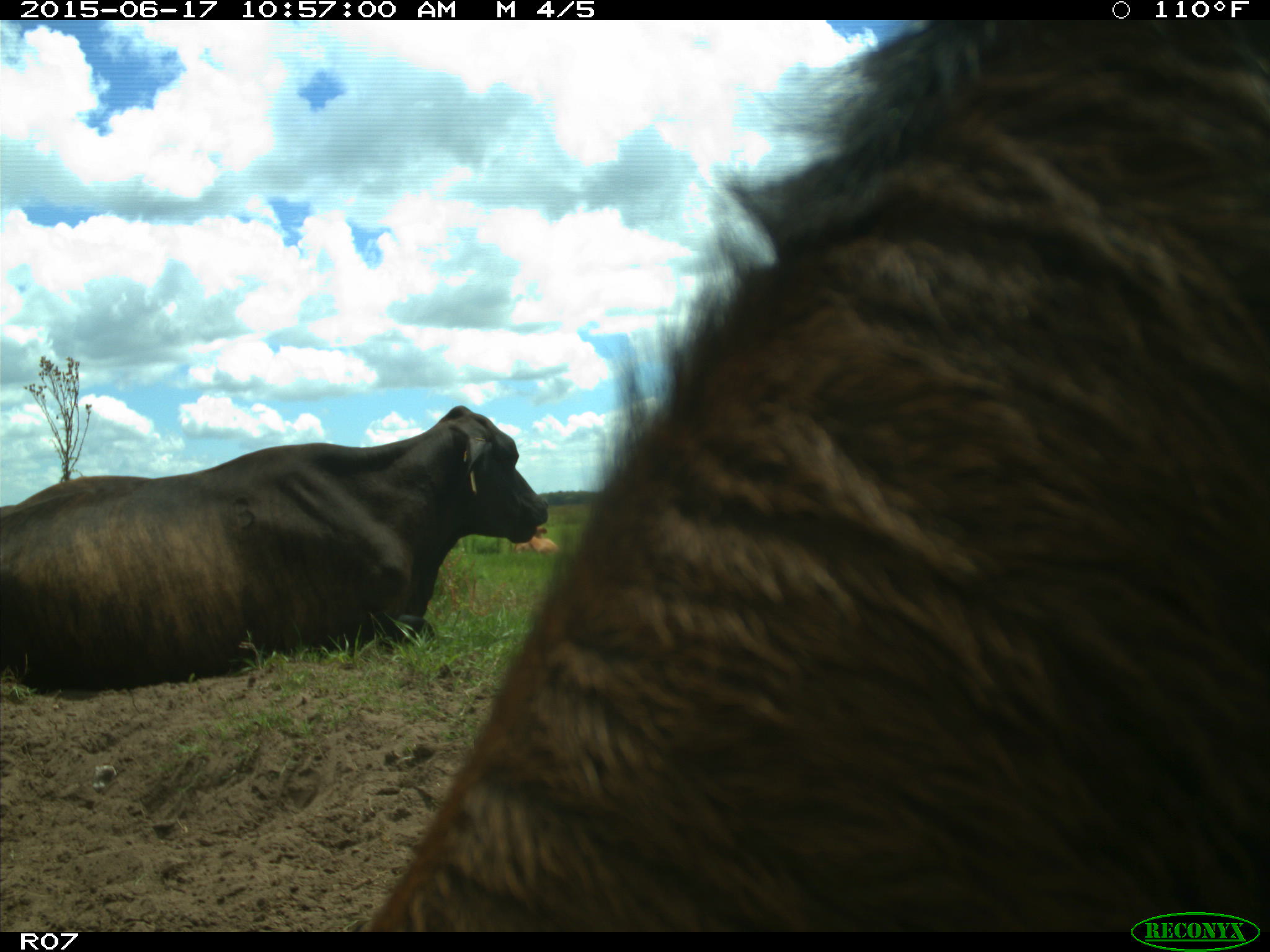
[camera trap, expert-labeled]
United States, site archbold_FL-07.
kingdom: Animalia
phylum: Chordata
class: Mammalia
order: Artiodactyla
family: Bovidae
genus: Bos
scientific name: Bos taurus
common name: domestic cow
Bos taurus (domestic cow).